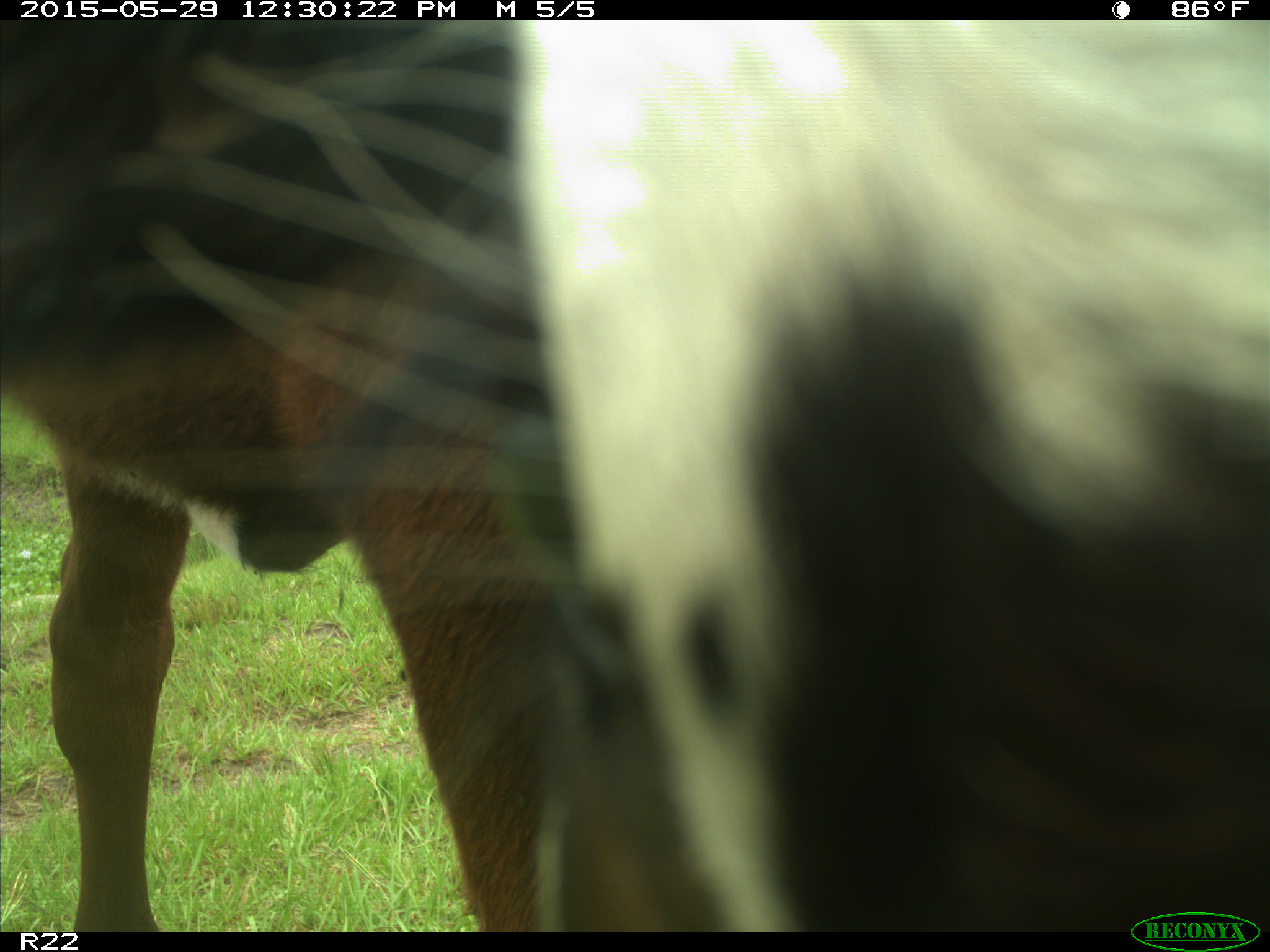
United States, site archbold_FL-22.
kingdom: Animalia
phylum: Chordata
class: Mammalia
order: Artiodactyla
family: Bovidae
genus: Bos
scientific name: Bos taurus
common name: domestic cow